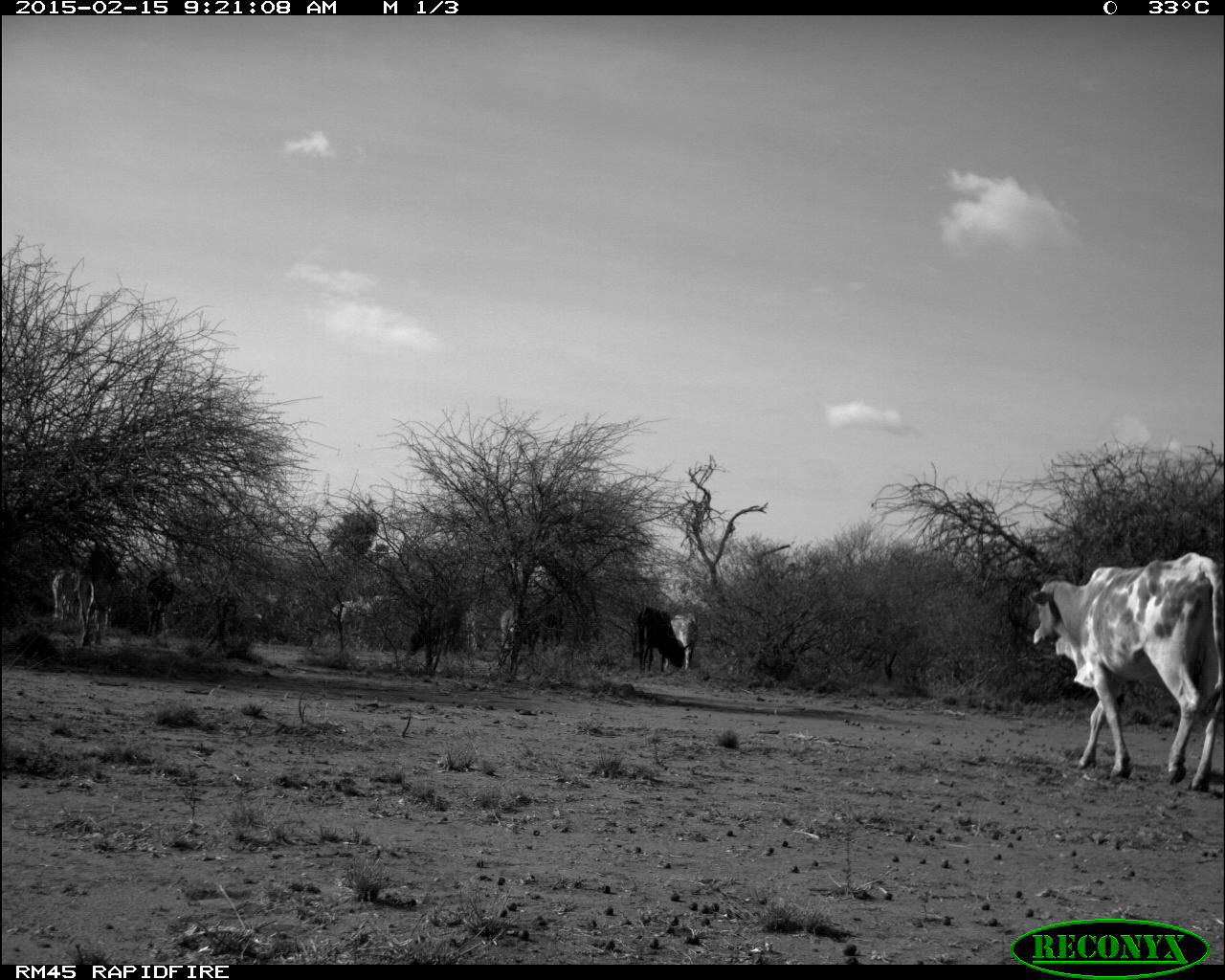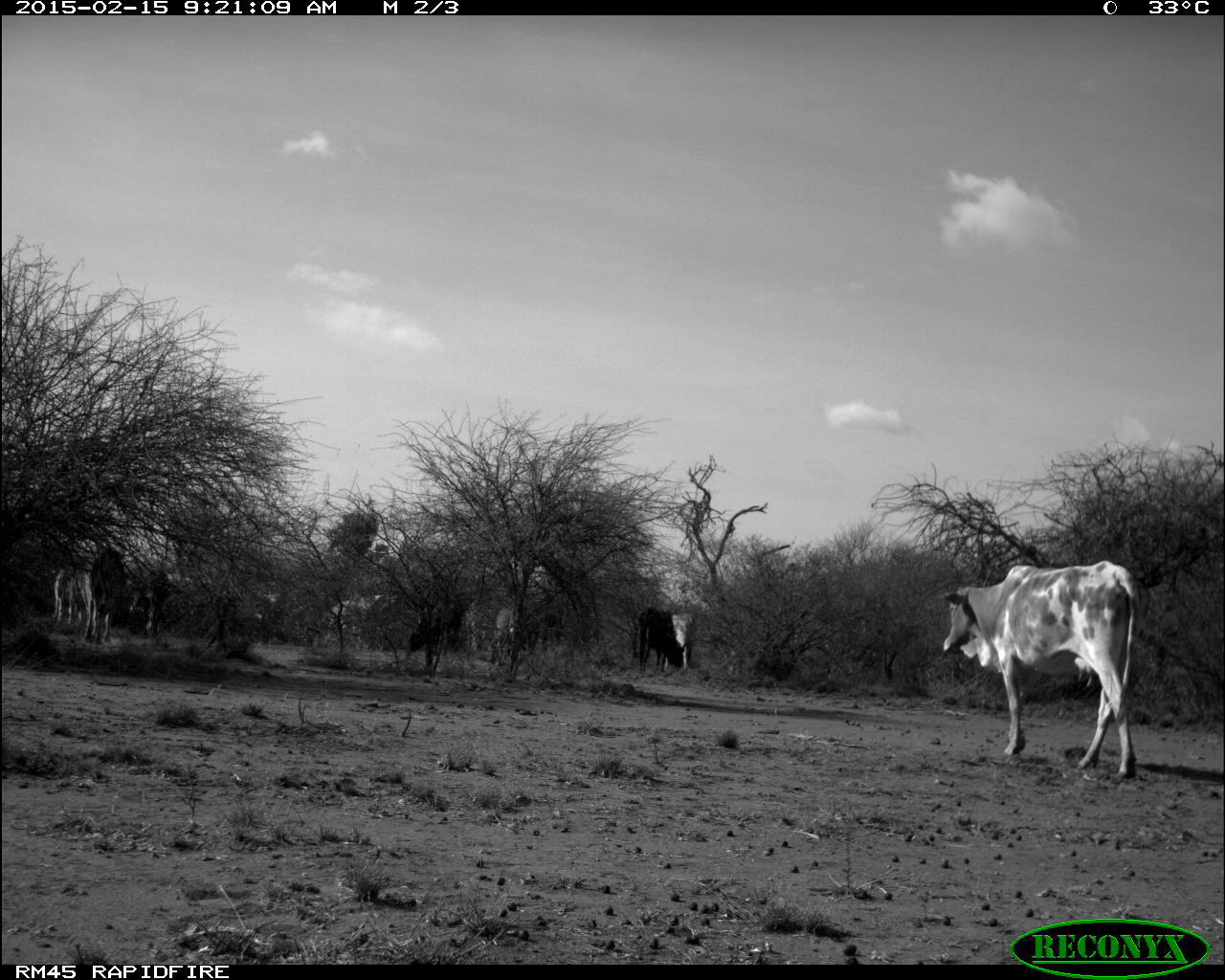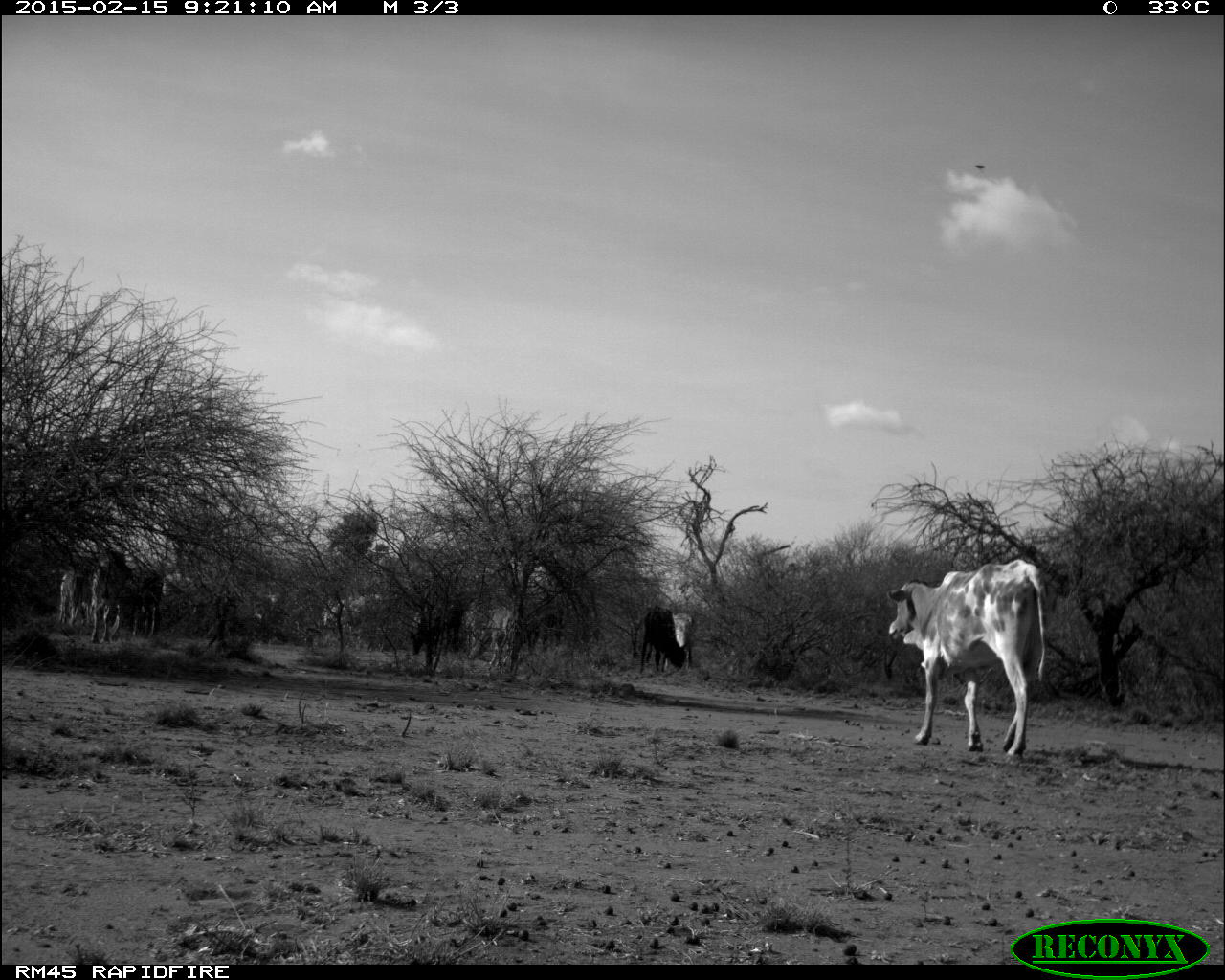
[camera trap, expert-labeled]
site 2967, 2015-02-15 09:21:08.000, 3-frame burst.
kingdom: Animalia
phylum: Chordata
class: Mammalia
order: Artiodactyla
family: Bovidae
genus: Bos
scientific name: Bos taurus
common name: domestic cattle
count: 10